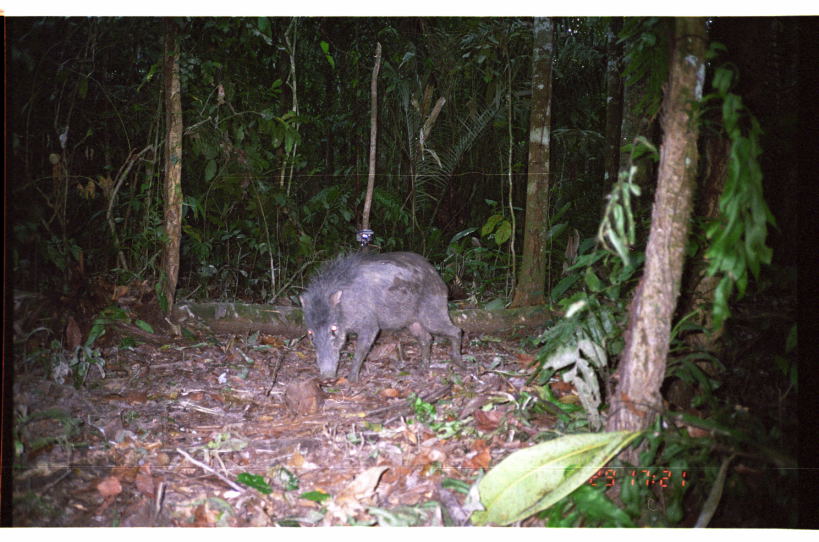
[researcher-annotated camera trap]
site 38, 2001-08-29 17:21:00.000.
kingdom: Animalia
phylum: Chordata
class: Mammalia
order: Artiodactyla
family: Tayassuidae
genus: Tayassu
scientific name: Tayassu pecari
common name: white-lipped peccary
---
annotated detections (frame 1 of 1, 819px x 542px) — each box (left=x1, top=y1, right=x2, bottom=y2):
tayassu pecari: (left=295, top=245, right=468, bottom=385)